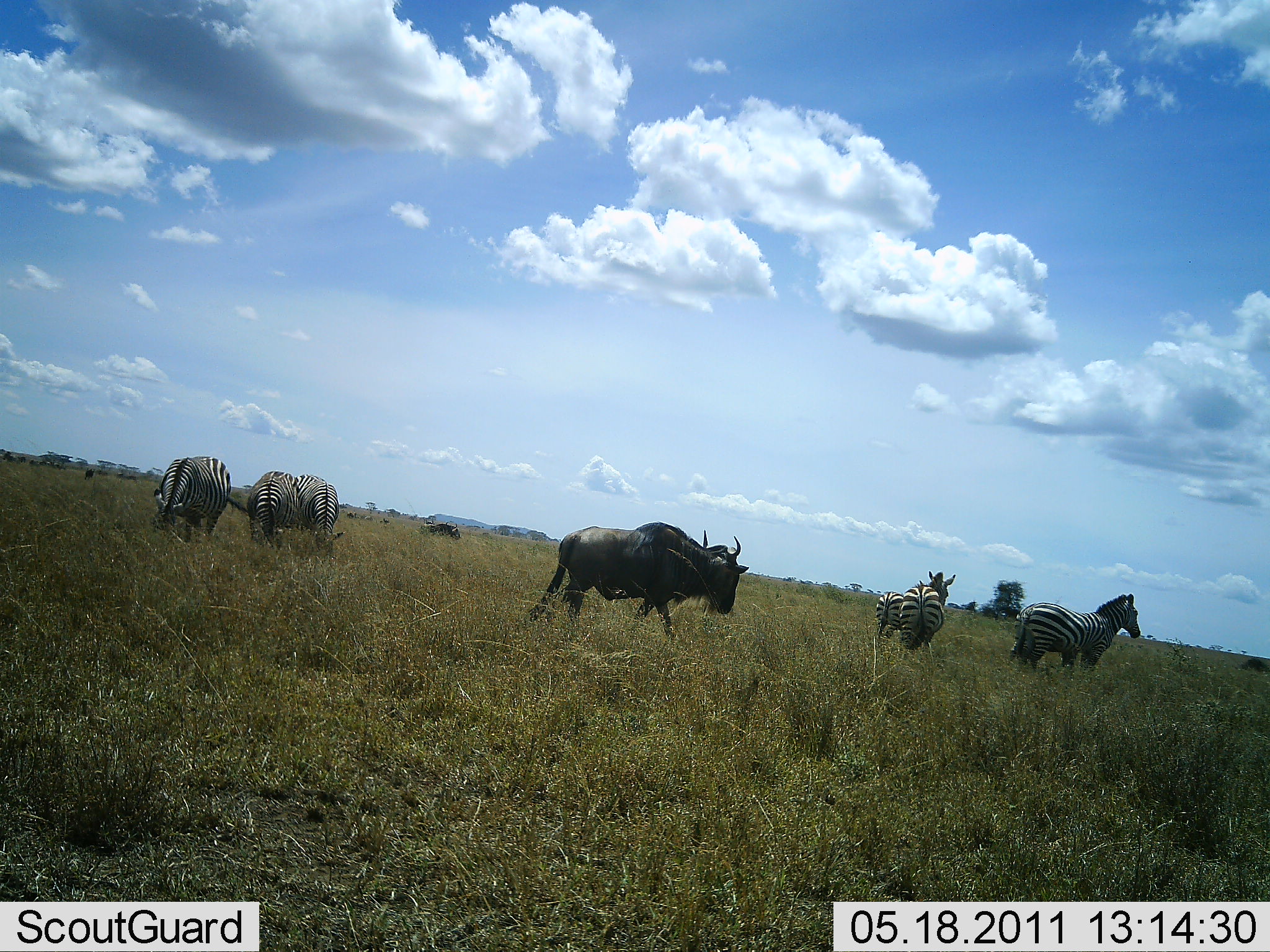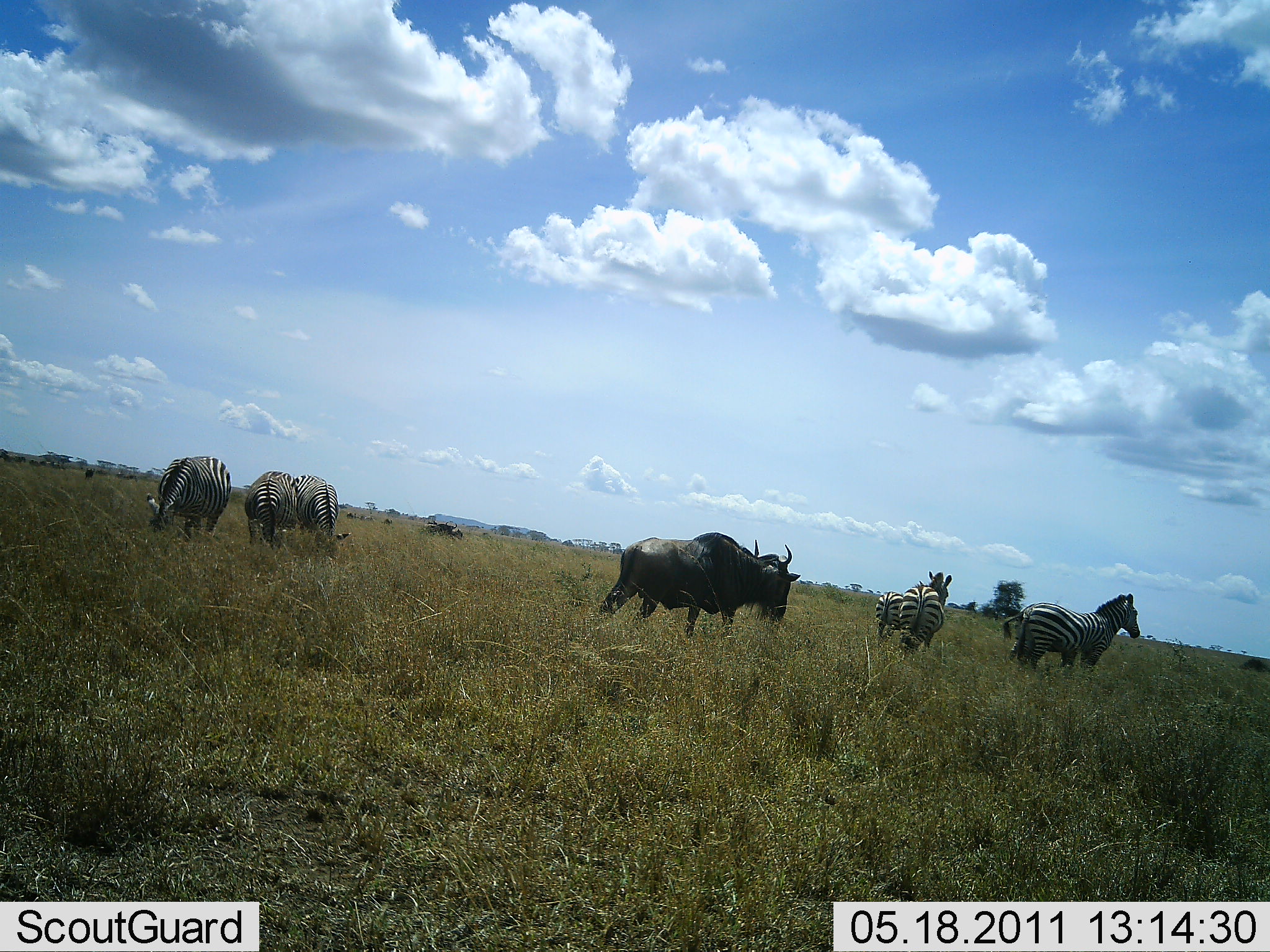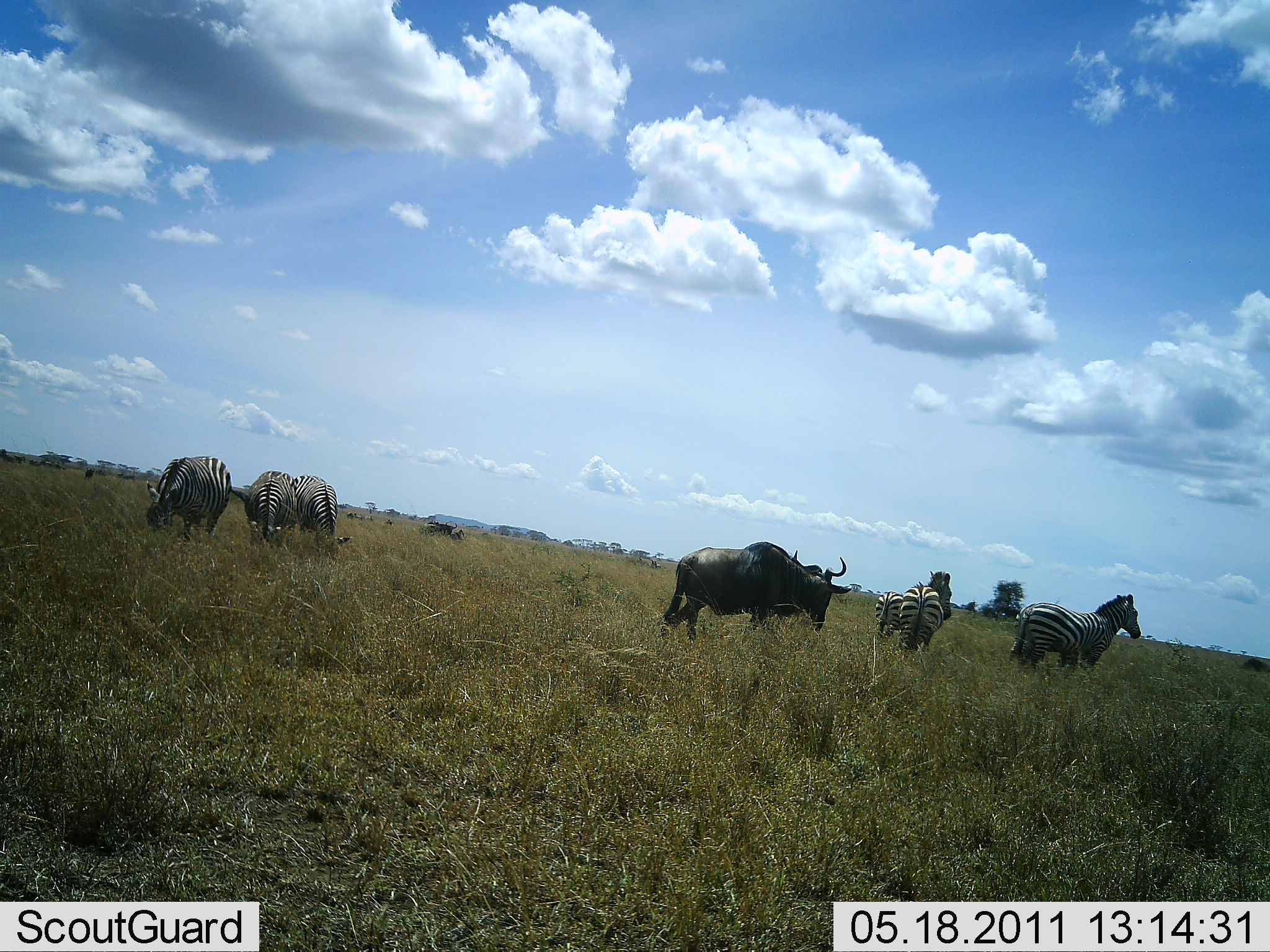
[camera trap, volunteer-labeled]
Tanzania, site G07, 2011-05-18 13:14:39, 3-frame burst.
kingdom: Animalia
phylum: Chordata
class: Mammalia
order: Artiodactyla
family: Bovidae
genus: Connochaetes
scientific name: Connochaetes taurinus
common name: blue wildebeest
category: wildebeest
Wildebeest (blue wildebeest) (Connochaetes taurinus), count 1. Behavior (volunteer vote fractions): standing 40%, resting 0%, moving 70%, interacting 0%. Young present (vote fraction): 0%. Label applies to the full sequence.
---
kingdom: Animalia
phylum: Chordata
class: Mammalia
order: Perissodactyla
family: Equidae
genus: Equus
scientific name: Equus quagga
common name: plains zebra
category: zebra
Zebra (plains zebra) (Equus quagga), count 6. Behavior (volunteer vote fractions): standing 91%, resting 0%, moving 0%, interacting 0%. Young present (vote fraction): 0%. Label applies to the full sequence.